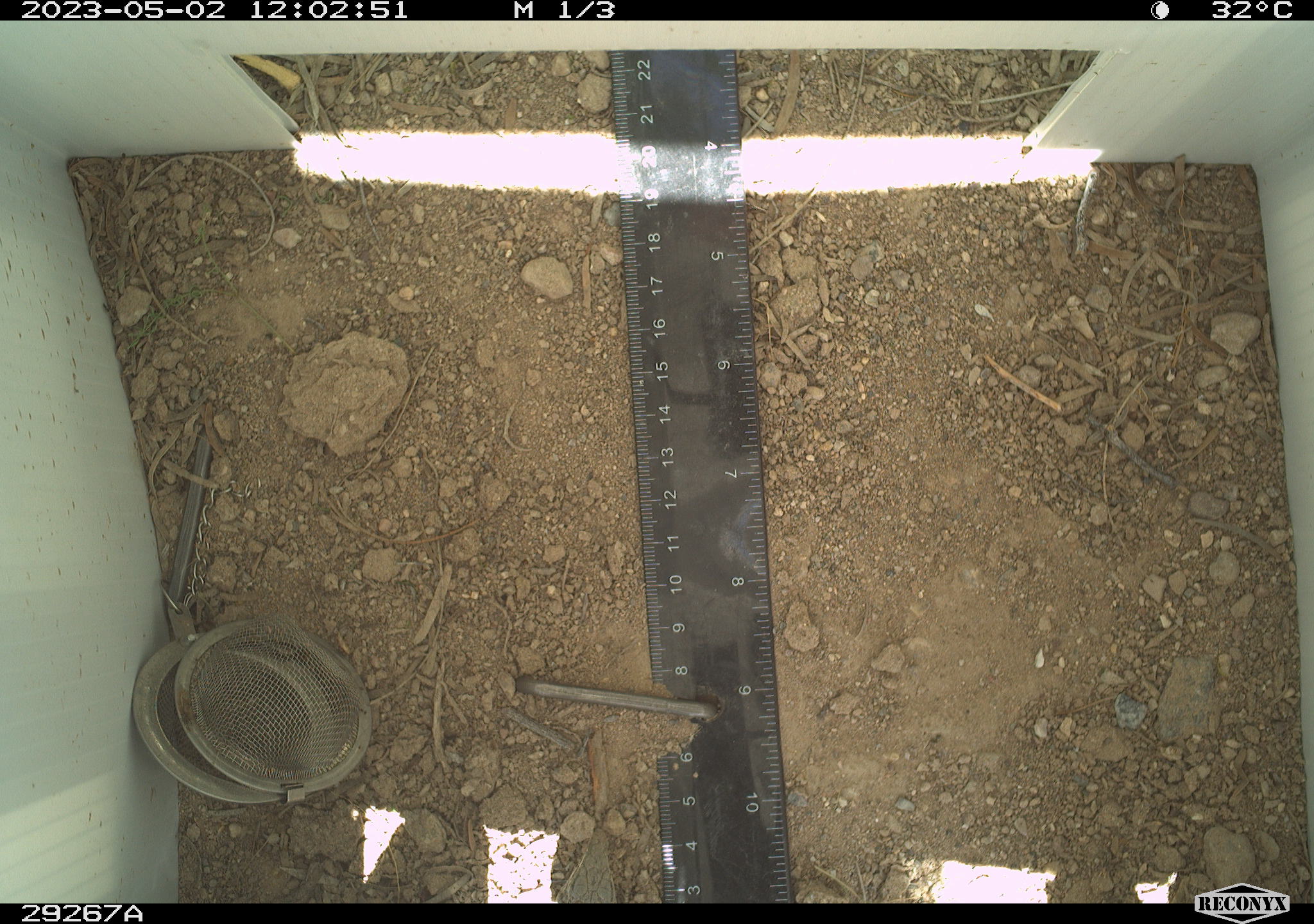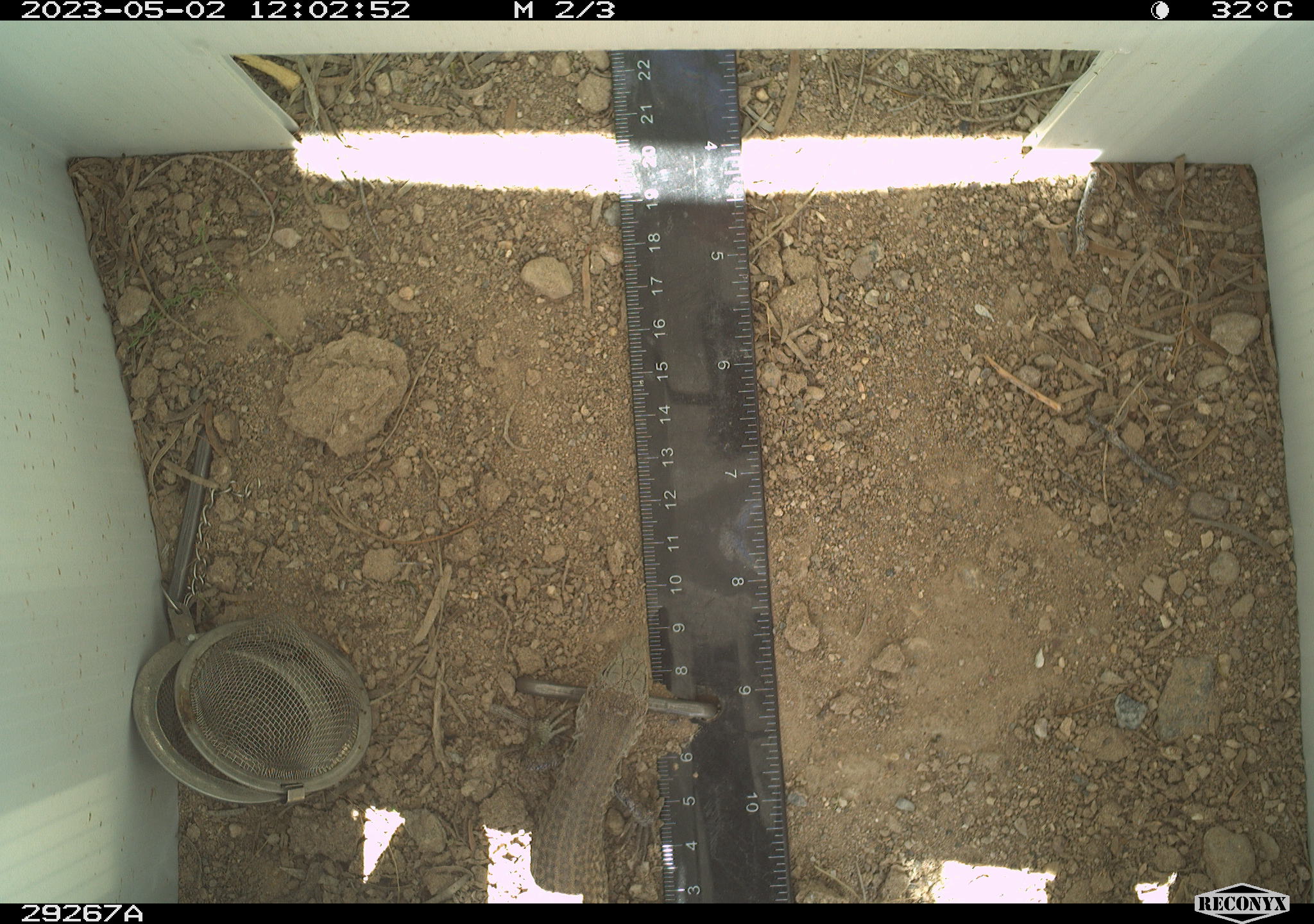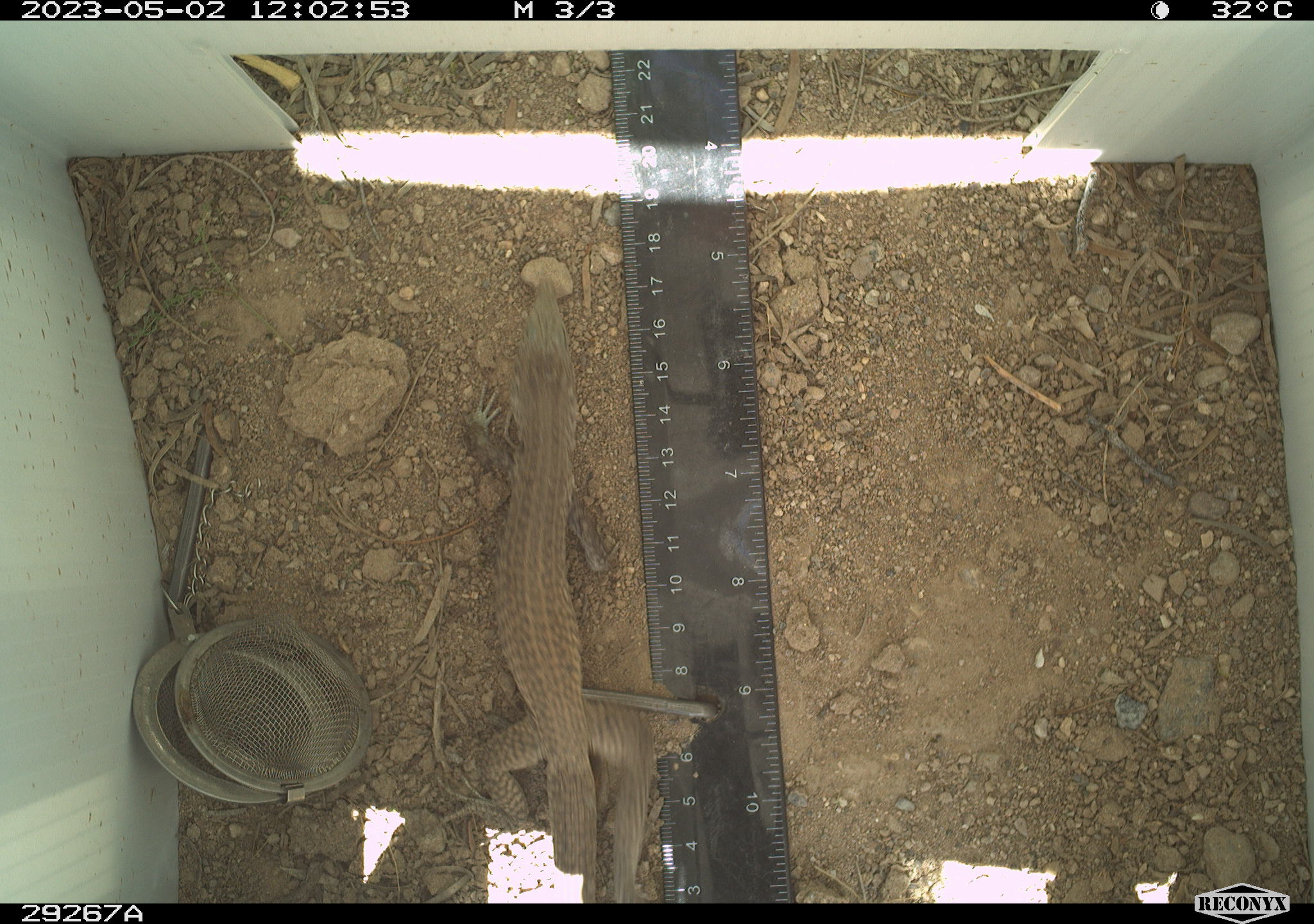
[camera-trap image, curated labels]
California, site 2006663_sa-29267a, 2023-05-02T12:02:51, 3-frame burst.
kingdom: Animalia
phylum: Chordata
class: Reptilia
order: Squamata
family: Teiidae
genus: Aspidoscelis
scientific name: Aspidoscelis tigris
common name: western whiptail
Western whiptail (Aspidoscelis tigris).